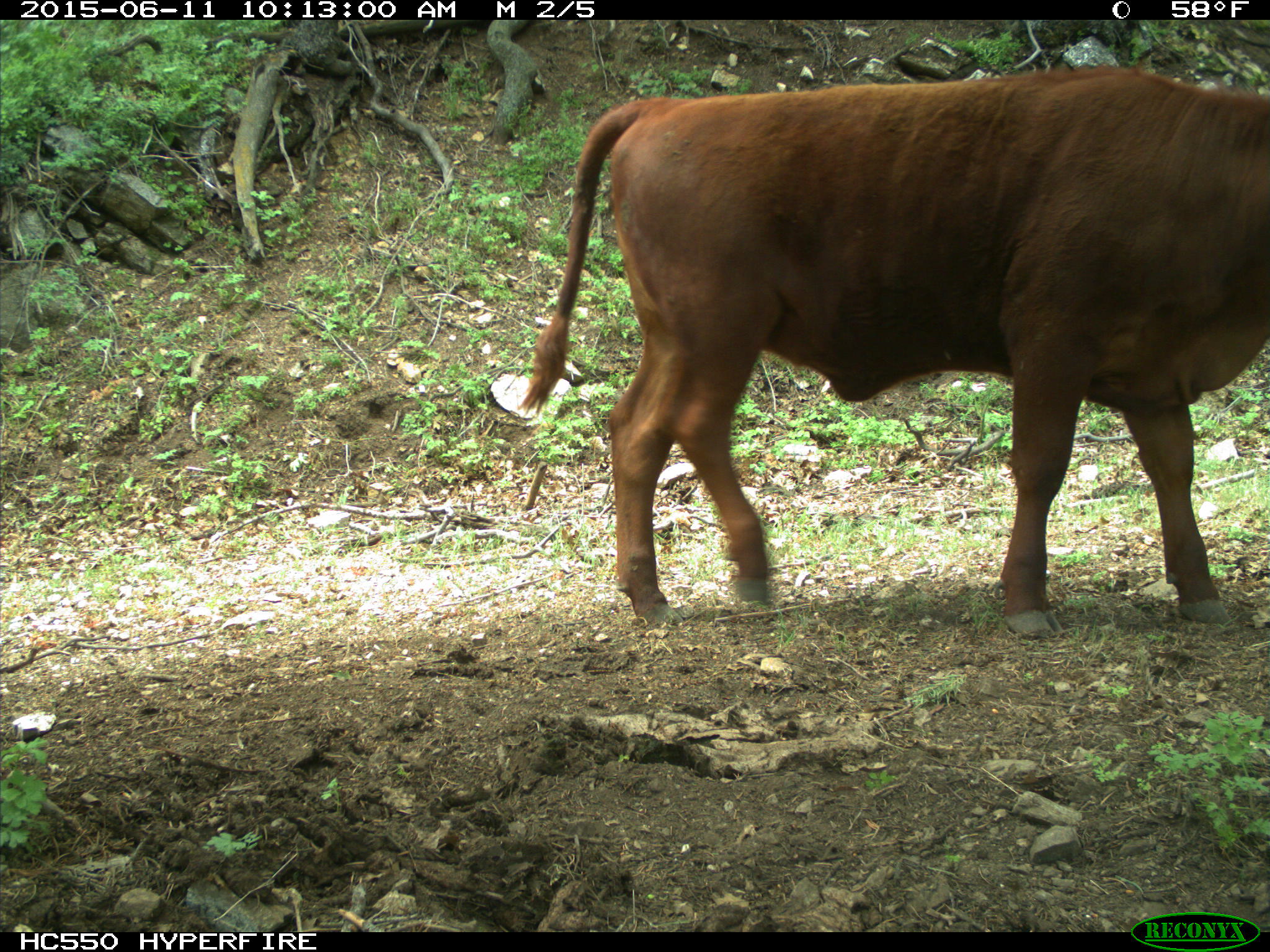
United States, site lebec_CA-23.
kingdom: Animalia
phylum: Chordata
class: Mammalia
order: Artiodactyla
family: Bovidae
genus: Bos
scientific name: Bos taurus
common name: domestic cow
Bos taurus (domestic cow).